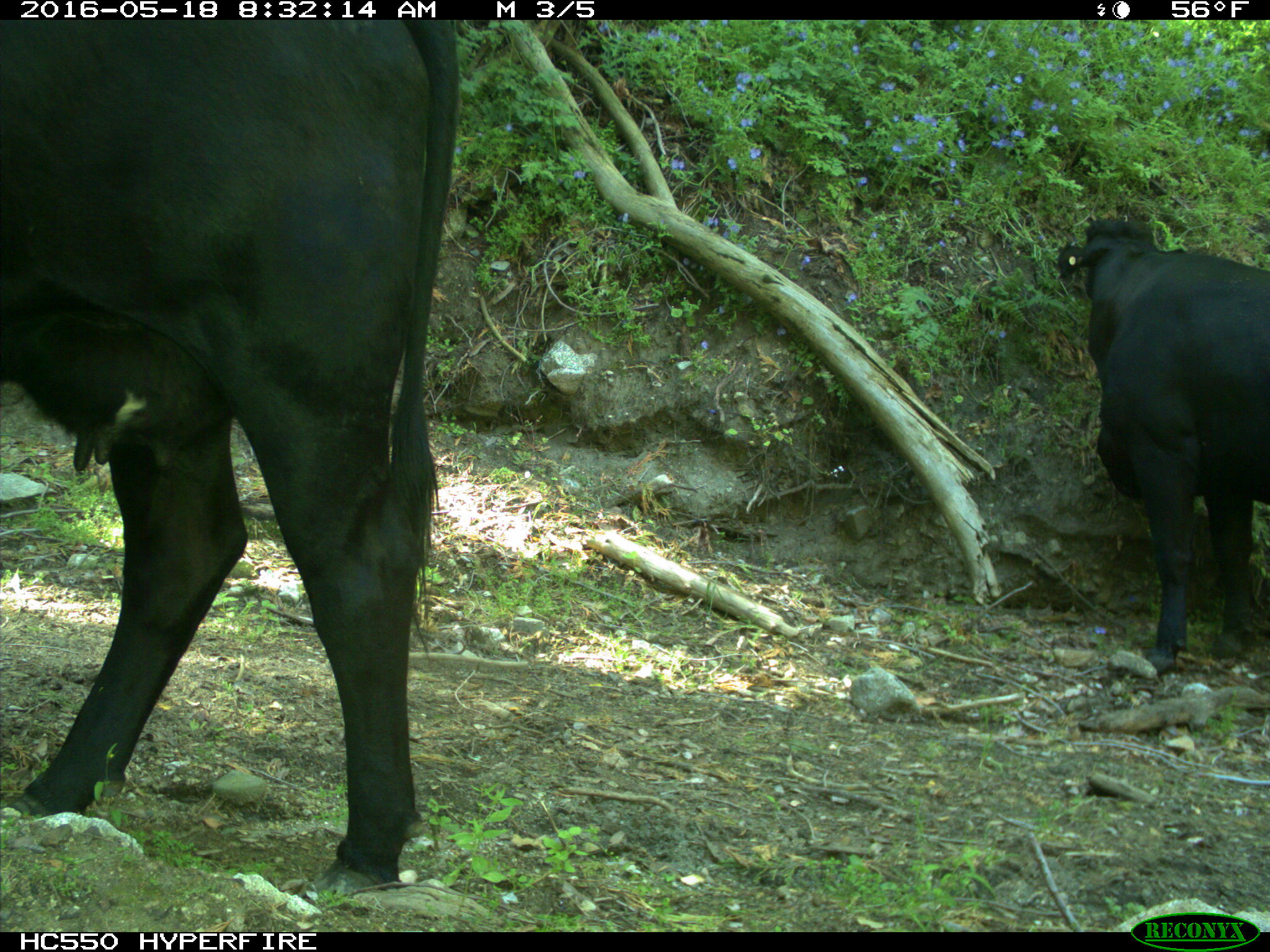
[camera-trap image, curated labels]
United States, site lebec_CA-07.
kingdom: Animalia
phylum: Chordata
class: Mammalia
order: Artiodactyla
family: Bovidae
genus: Bos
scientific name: Bos taurus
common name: domestic cow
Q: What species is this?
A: Bos taurus (domestic cow).